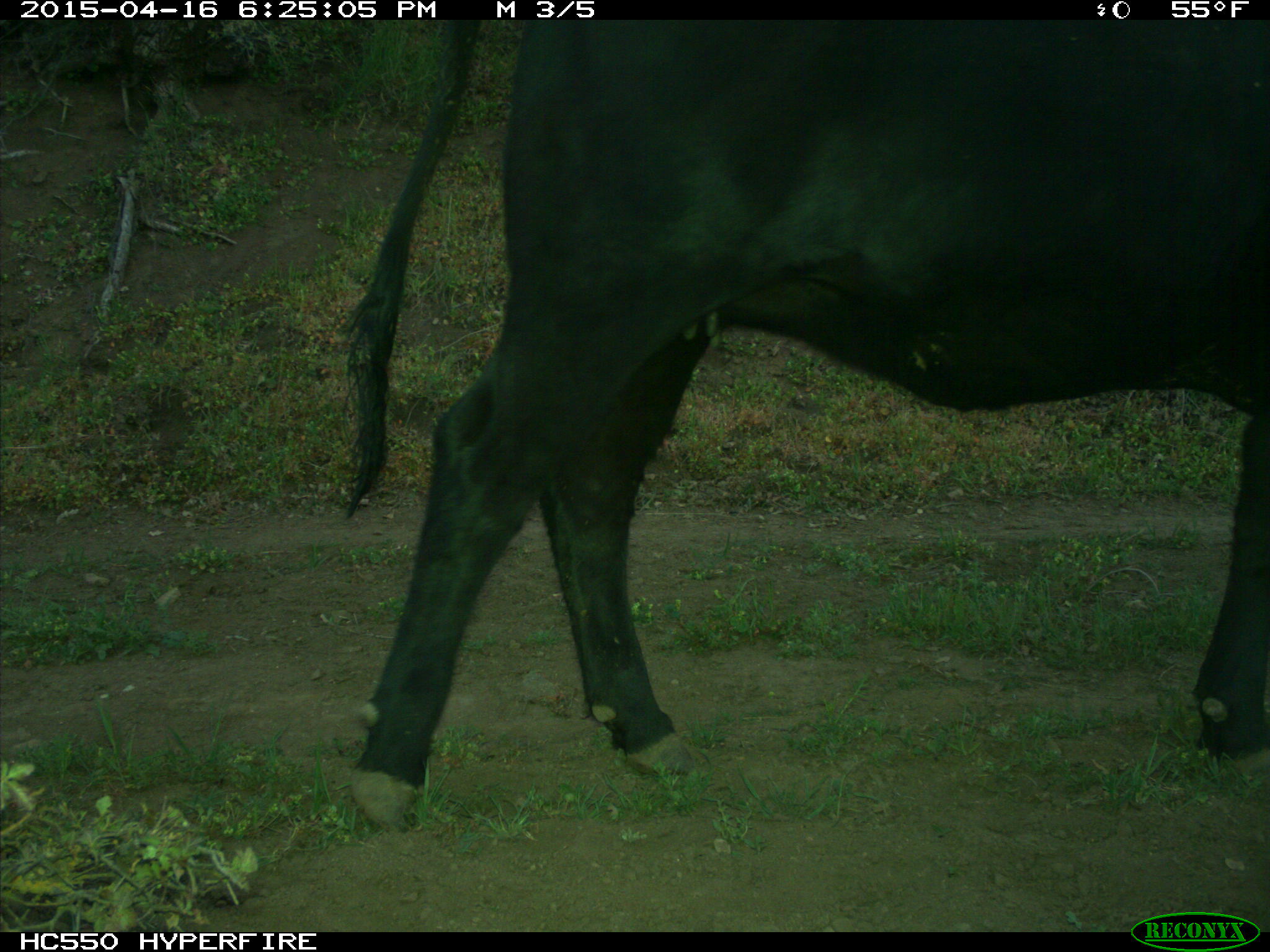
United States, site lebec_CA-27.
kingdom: Animalia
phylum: Chordata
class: Mammalia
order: Artiodactyla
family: Bovidae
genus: Bos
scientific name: Bos taurus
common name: domestic cow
Bos taurus (domestic cow).